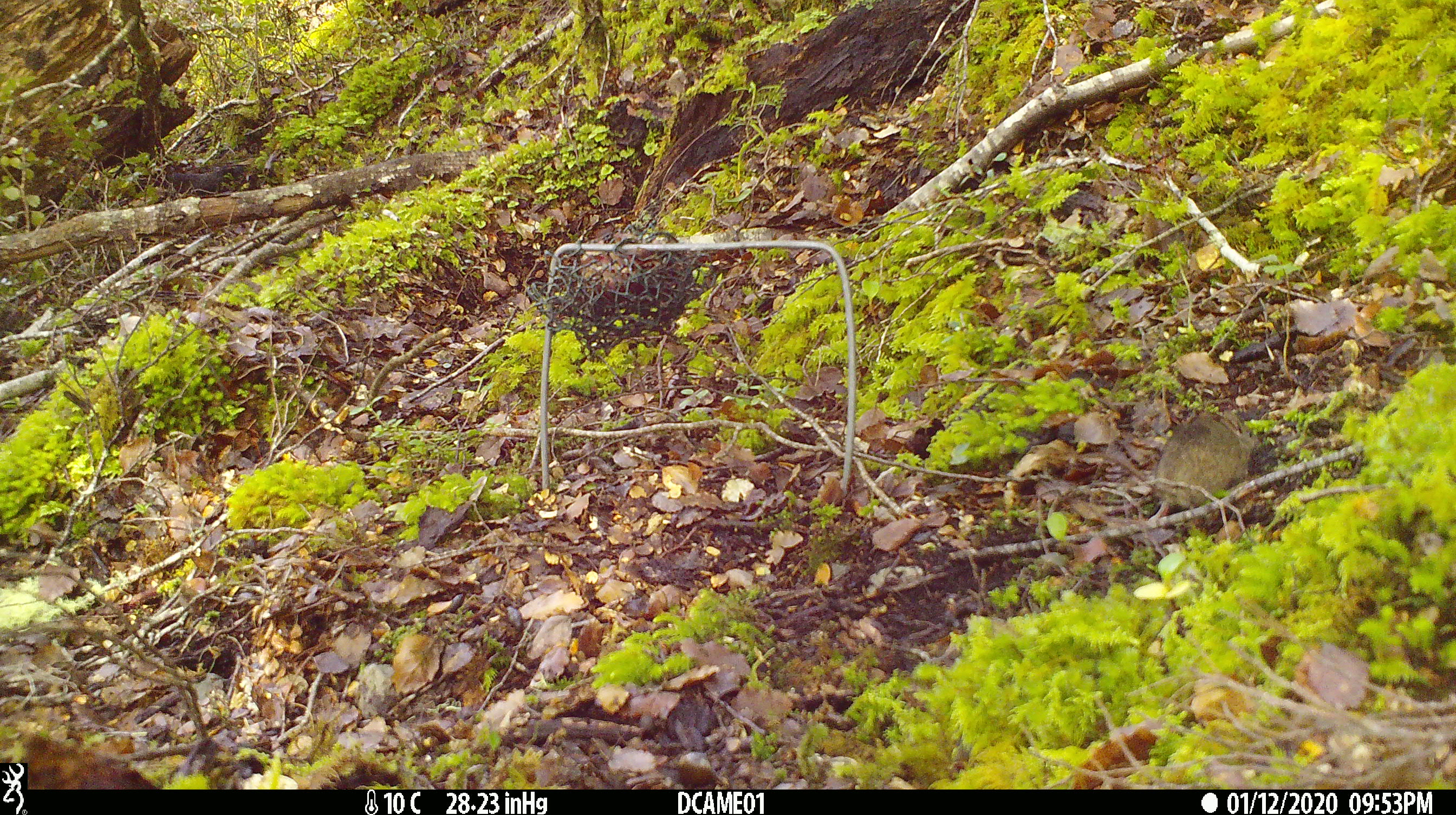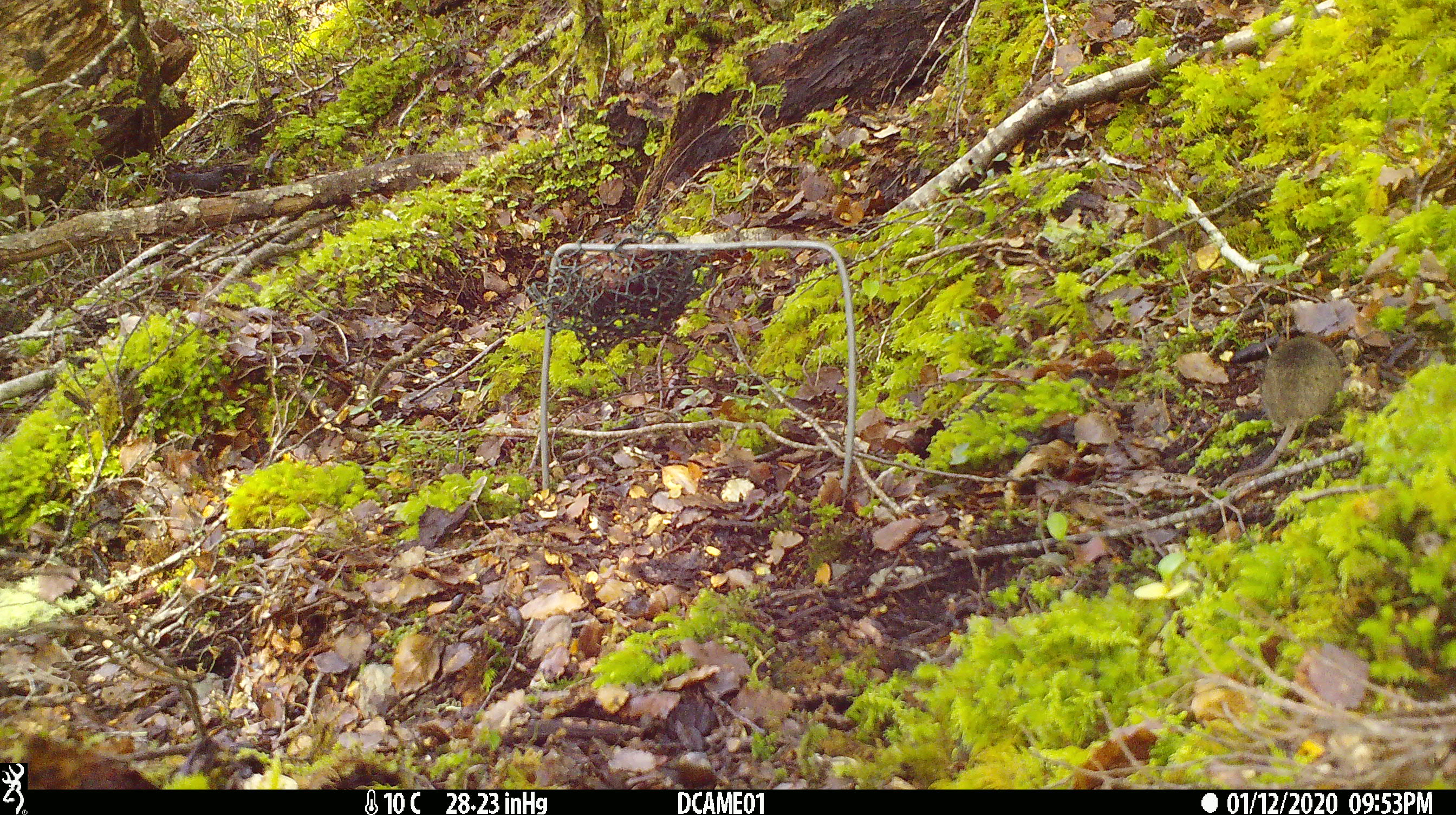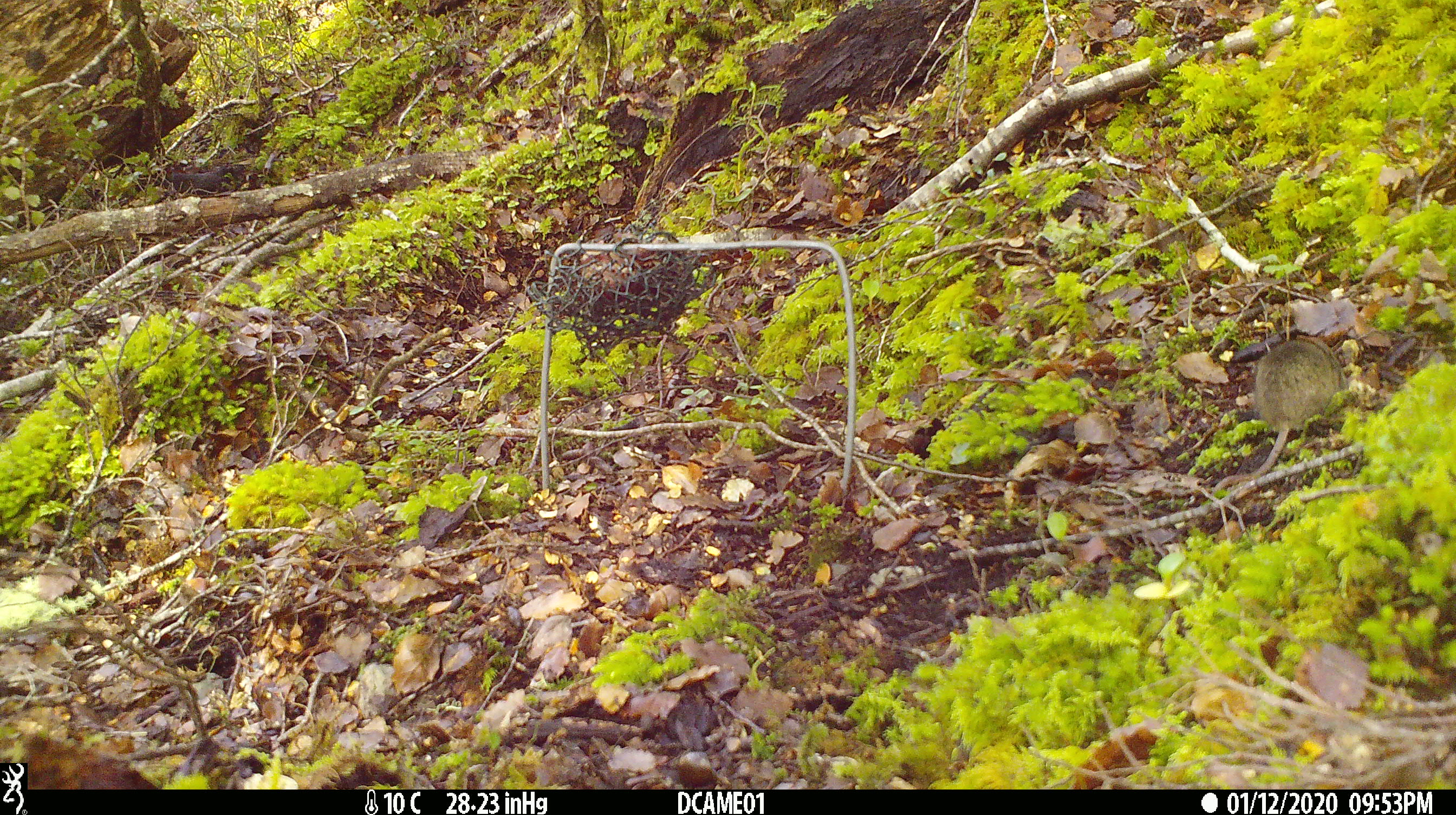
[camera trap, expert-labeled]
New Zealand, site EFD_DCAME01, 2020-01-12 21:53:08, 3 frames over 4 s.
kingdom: Animalia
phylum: Chordata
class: Mammalia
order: Rodentia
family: Muridae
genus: Mus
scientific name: Mus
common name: mouse